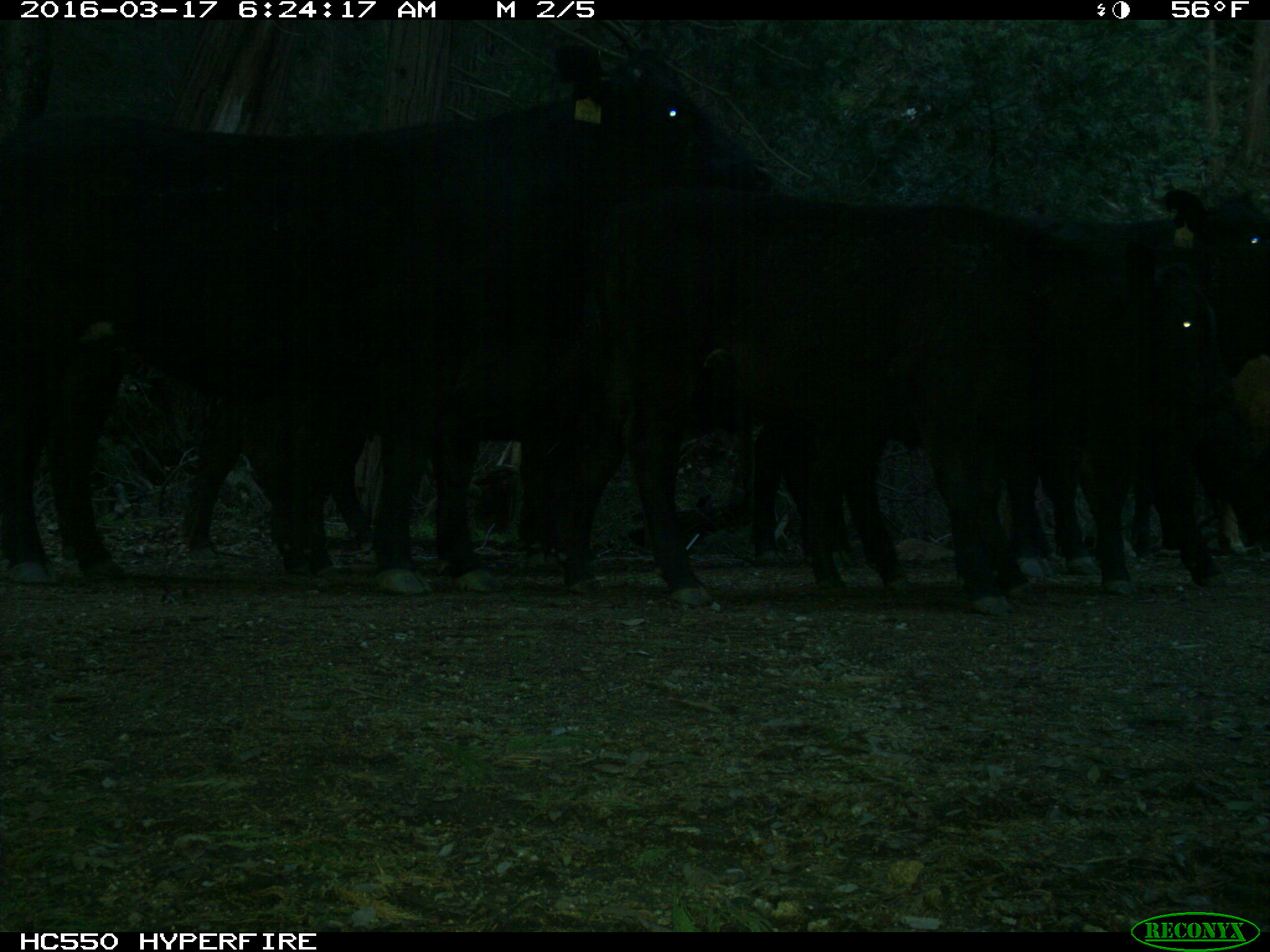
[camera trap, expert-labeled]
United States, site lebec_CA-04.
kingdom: Animalia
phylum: Chordata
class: Mammalia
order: Artiodactyla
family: Bovidae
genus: Bos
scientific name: Bos taurus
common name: domestic cow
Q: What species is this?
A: Bos taurus (domestic cow).